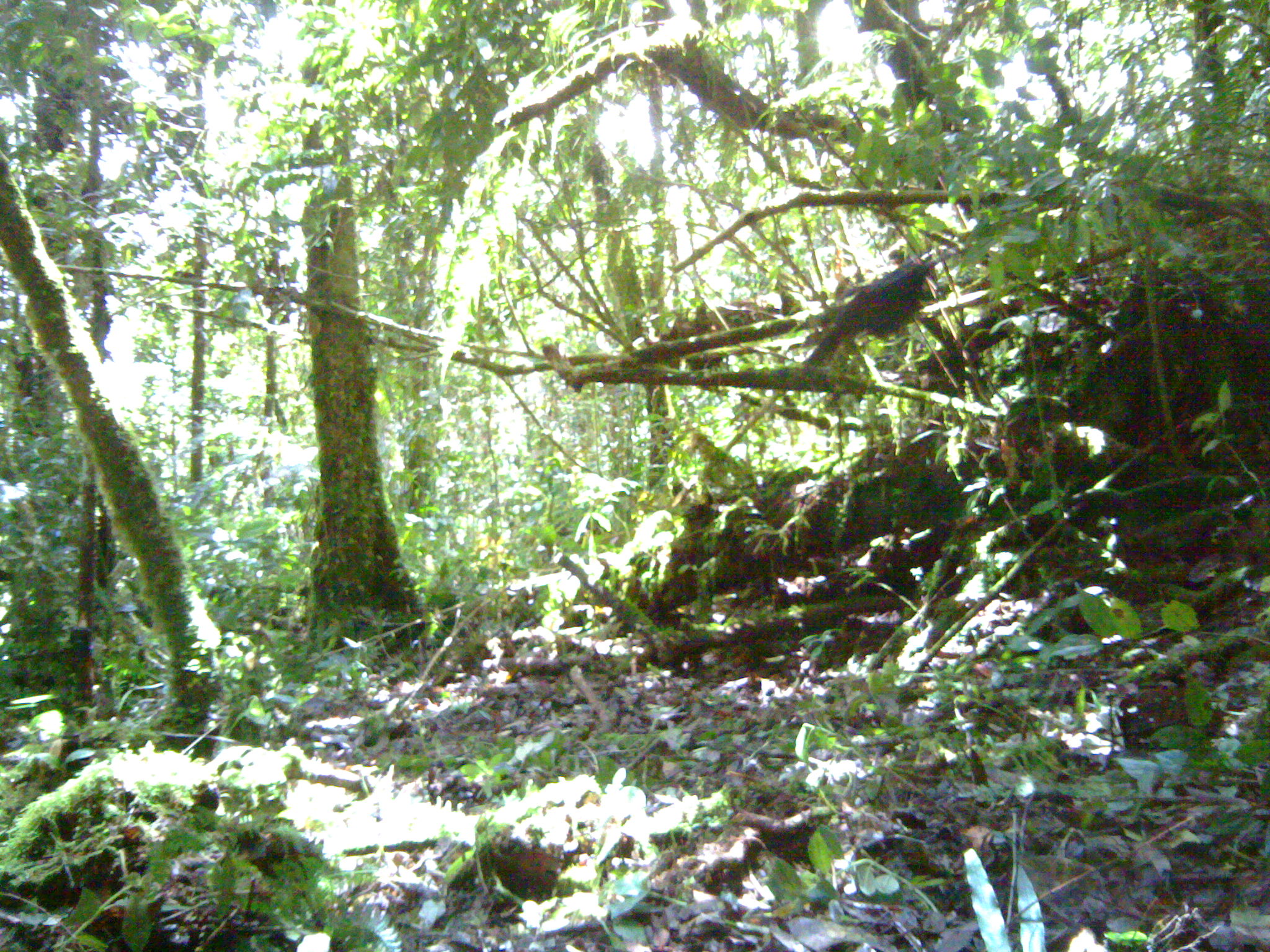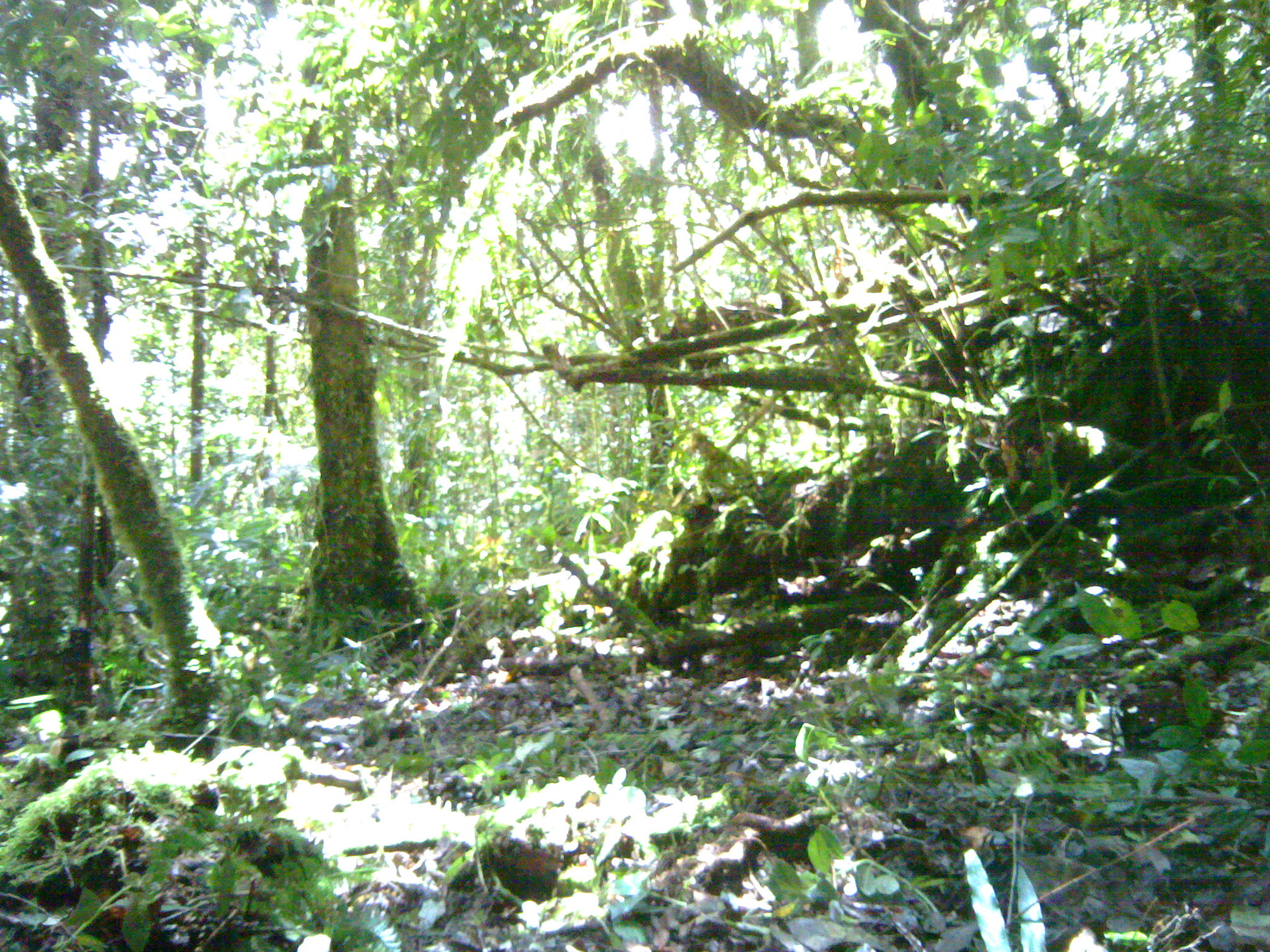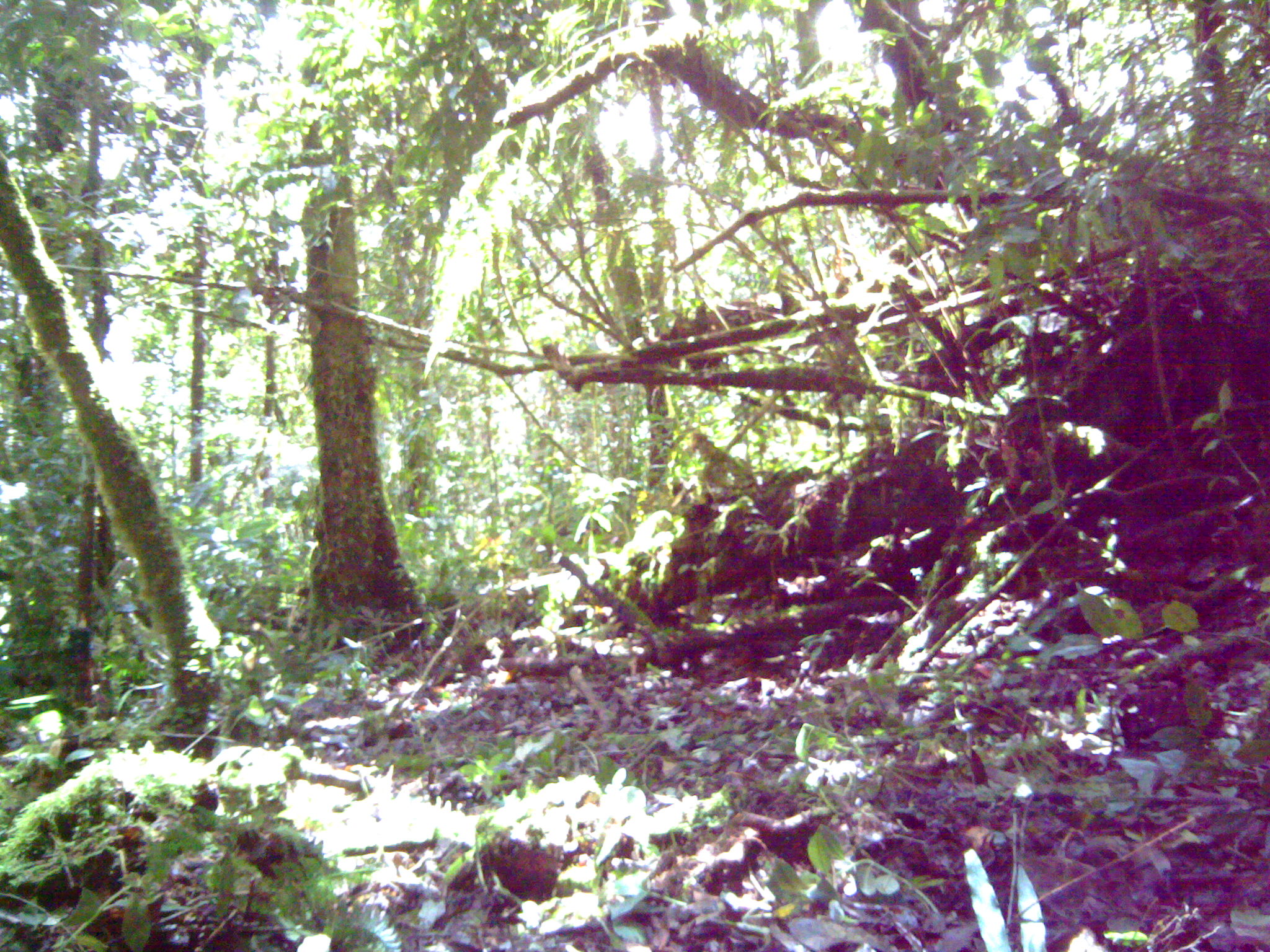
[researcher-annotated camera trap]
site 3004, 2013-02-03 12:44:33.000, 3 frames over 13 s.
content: unidentified animal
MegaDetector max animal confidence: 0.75